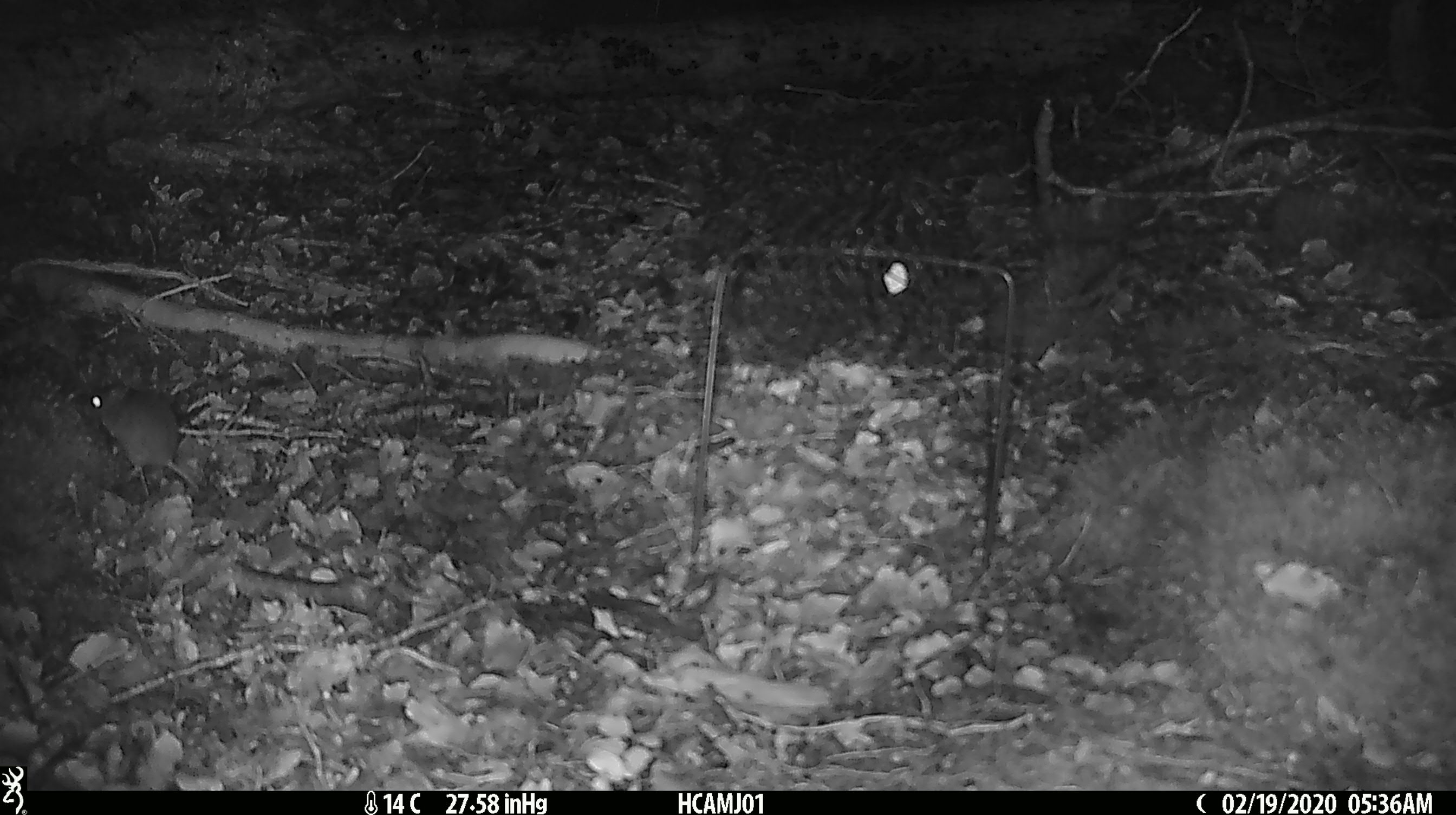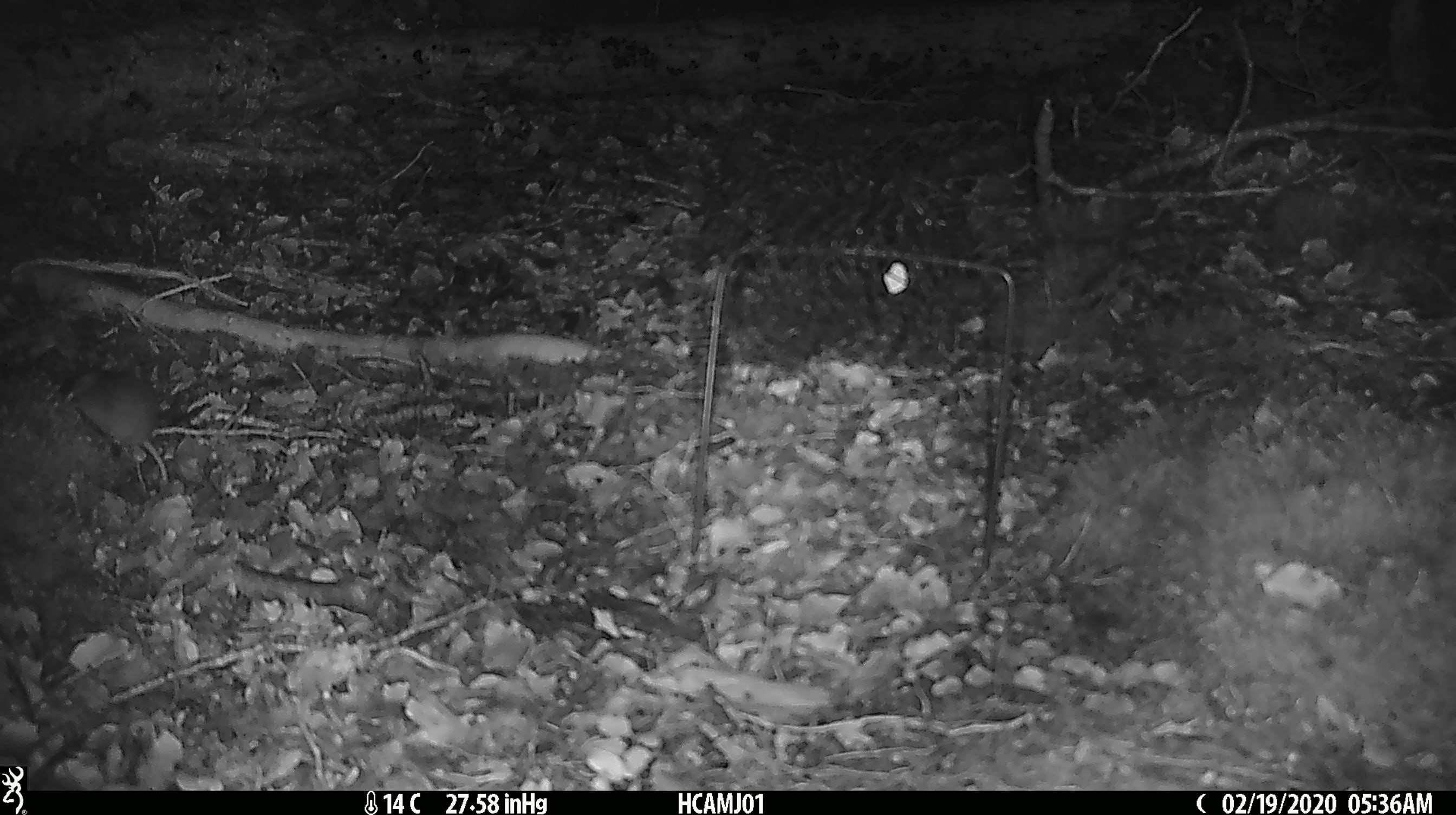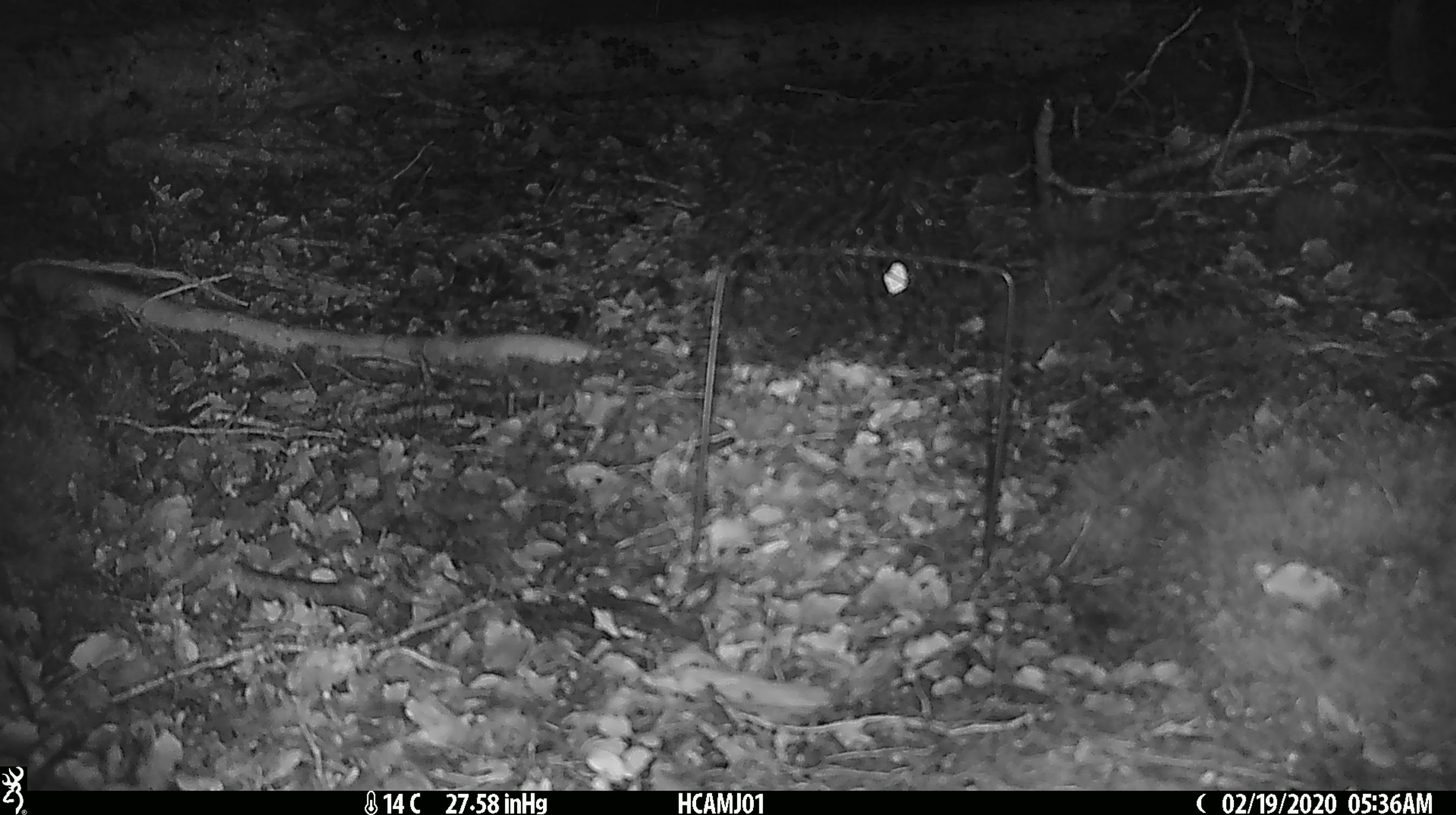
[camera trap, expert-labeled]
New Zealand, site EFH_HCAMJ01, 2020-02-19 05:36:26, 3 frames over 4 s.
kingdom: Animalia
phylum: Chordata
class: Mammalia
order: Rodentia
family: Muridae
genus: Mus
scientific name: Mus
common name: mouse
Mouse (Mus).